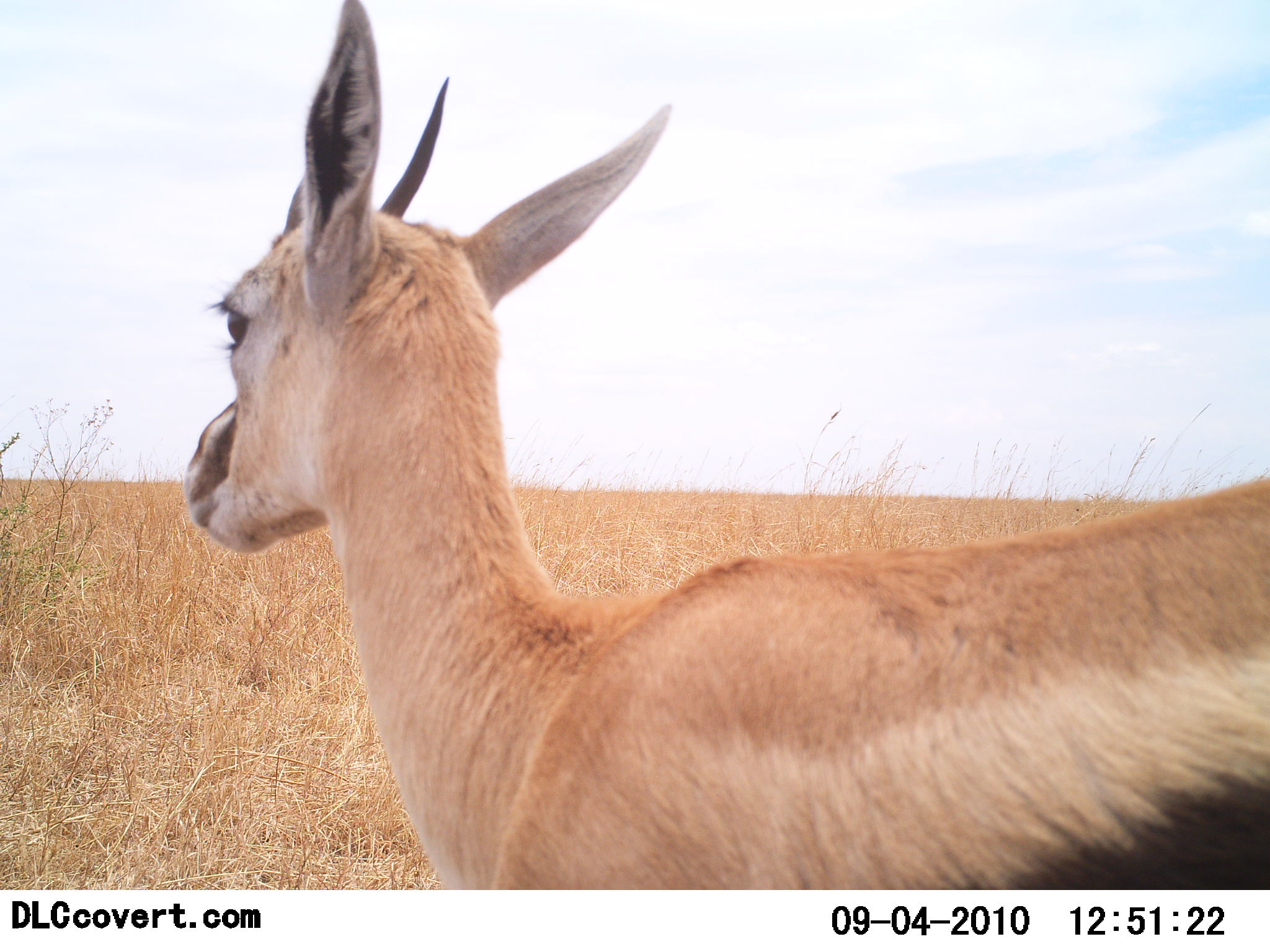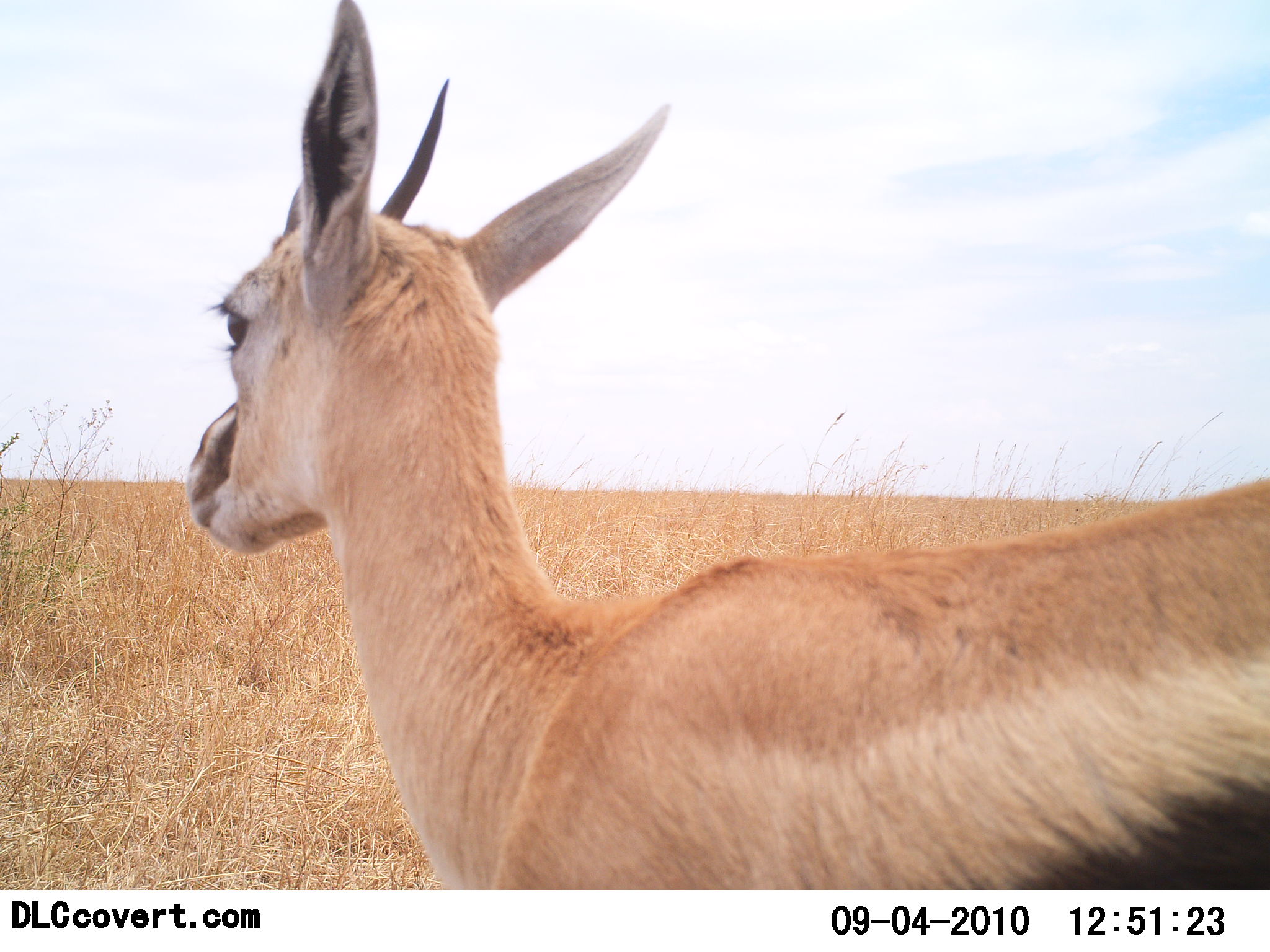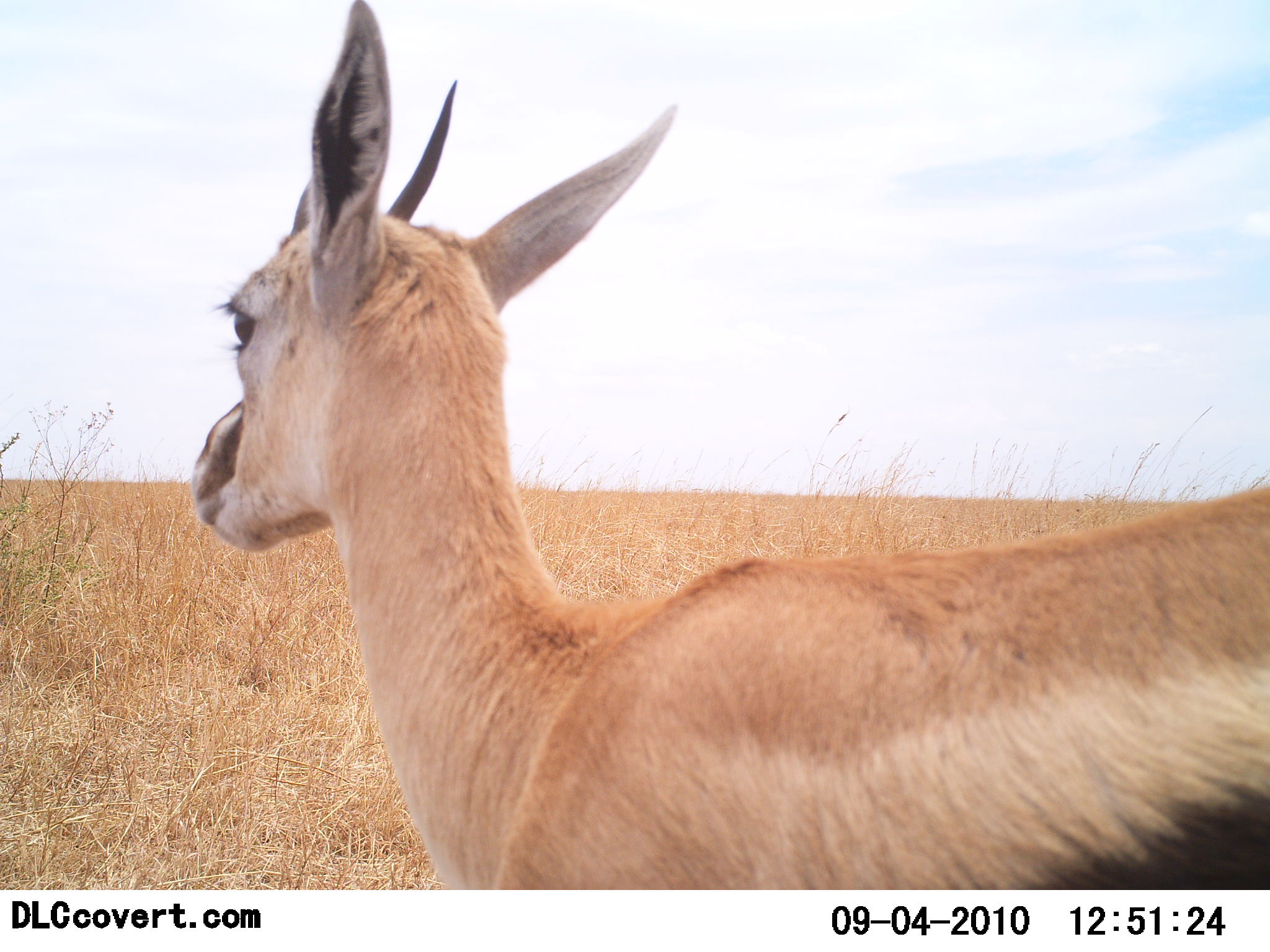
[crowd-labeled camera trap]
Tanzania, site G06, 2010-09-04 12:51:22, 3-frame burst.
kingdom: Animalia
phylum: Chordata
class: Mammalia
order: Artiodactyla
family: Bovidae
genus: Eudorcas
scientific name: Eudorcas thomsonii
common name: thomson's gazelle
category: gazellethomsons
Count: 1.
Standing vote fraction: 100%.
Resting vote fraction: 0%.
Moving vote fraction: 0%.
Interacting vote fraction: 0%.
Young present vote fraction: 0%.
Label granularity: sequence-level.